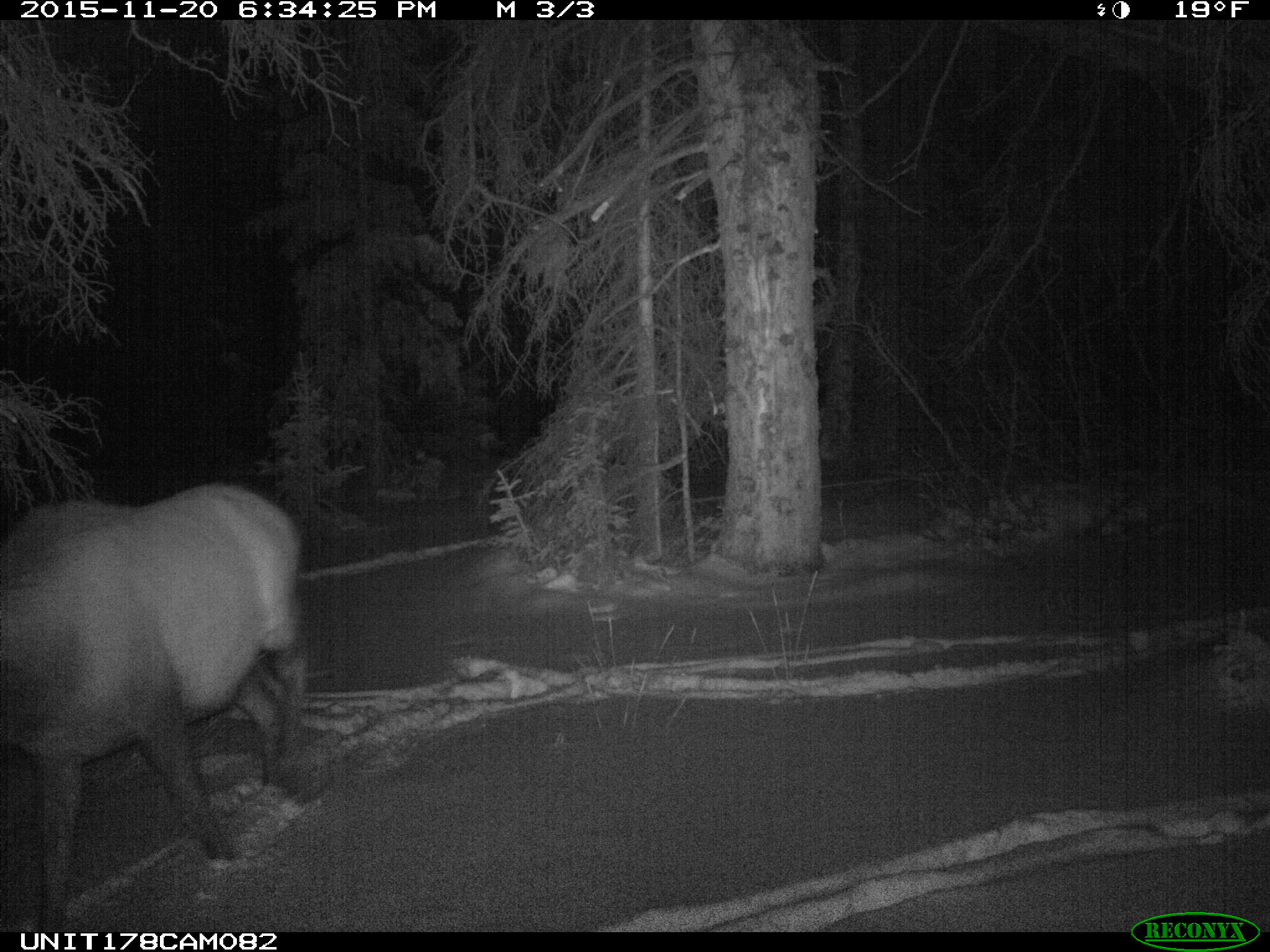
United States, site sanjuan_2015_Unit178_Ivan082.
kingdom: Animalia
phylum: Chordata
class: Mammalia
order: Artiodactyla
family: Cervidae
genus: Cervus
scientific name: Cervus elaphus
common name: red deer